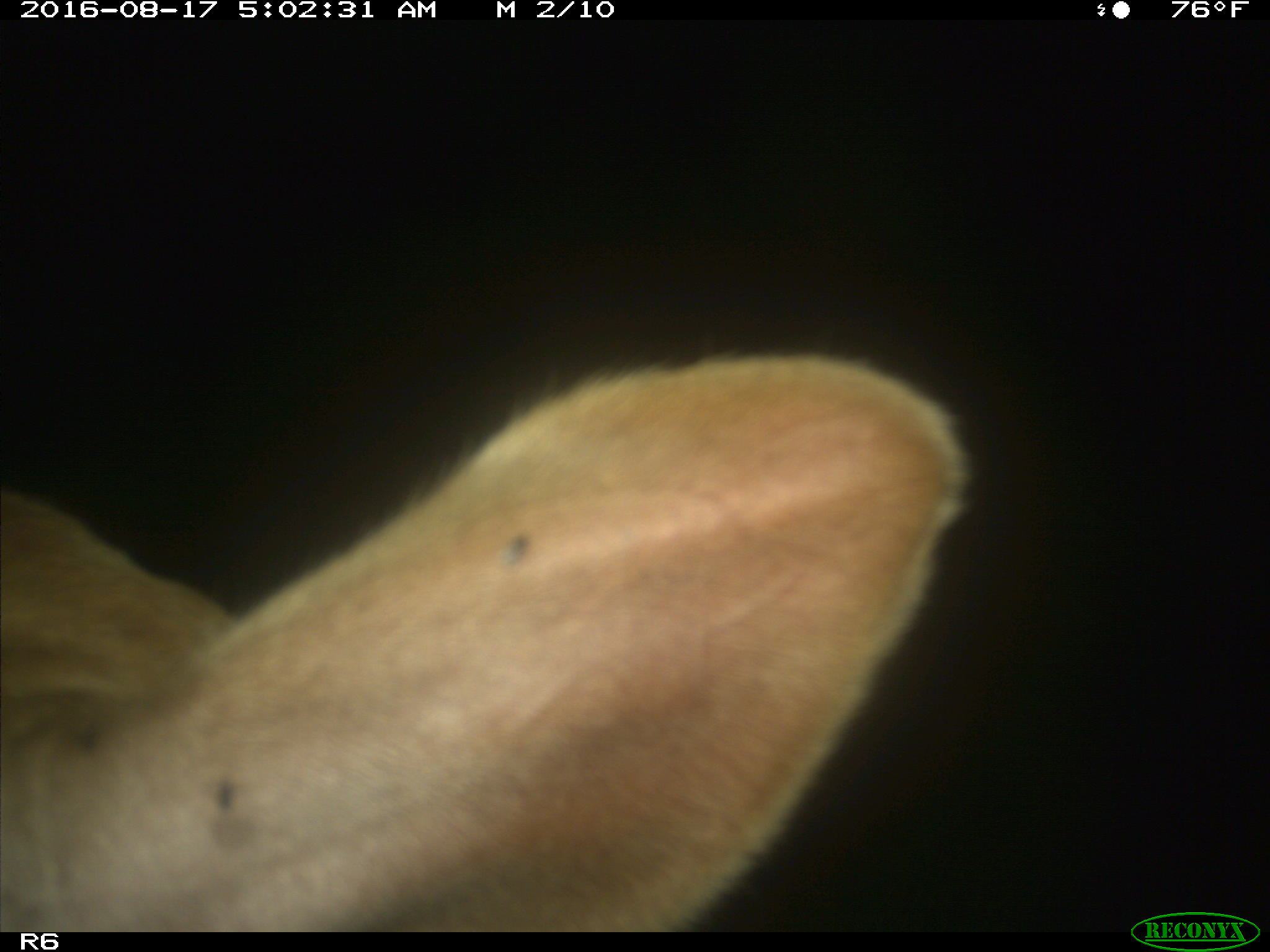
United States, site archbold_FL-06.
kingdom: Animalia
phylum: Chordata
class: Mammalia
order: Artiodactyla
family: Bovidae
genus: Bos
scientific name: Bos taurus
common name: domestic cow